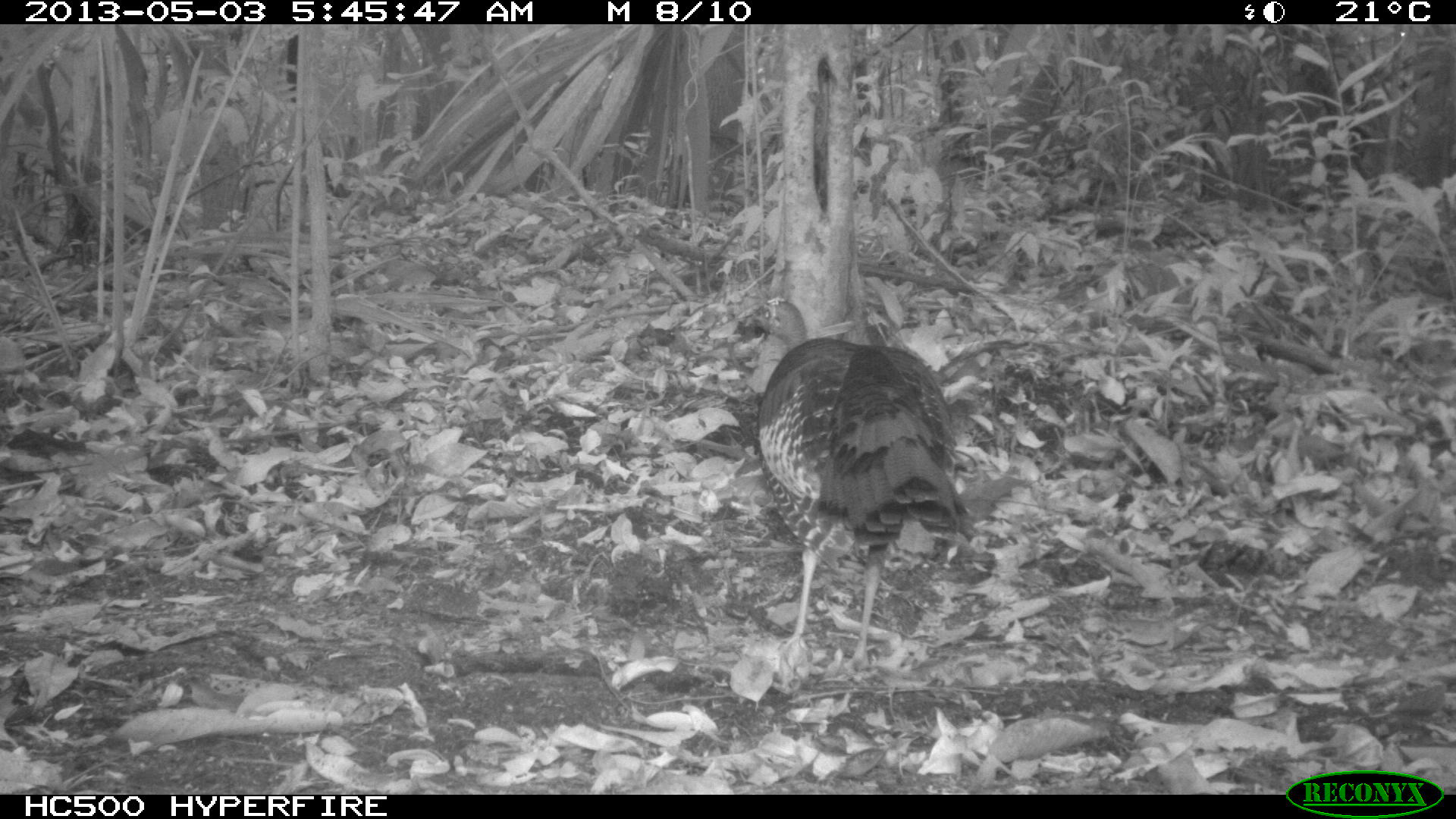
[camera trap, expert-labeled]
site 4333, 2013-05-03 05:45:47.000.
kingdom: Animalia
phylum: Chordata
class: Aves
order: Galliformes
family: Phasianidae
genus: Meleagris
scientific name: Meleagris ocellata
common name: ocellated turkey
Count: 1.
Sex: female.